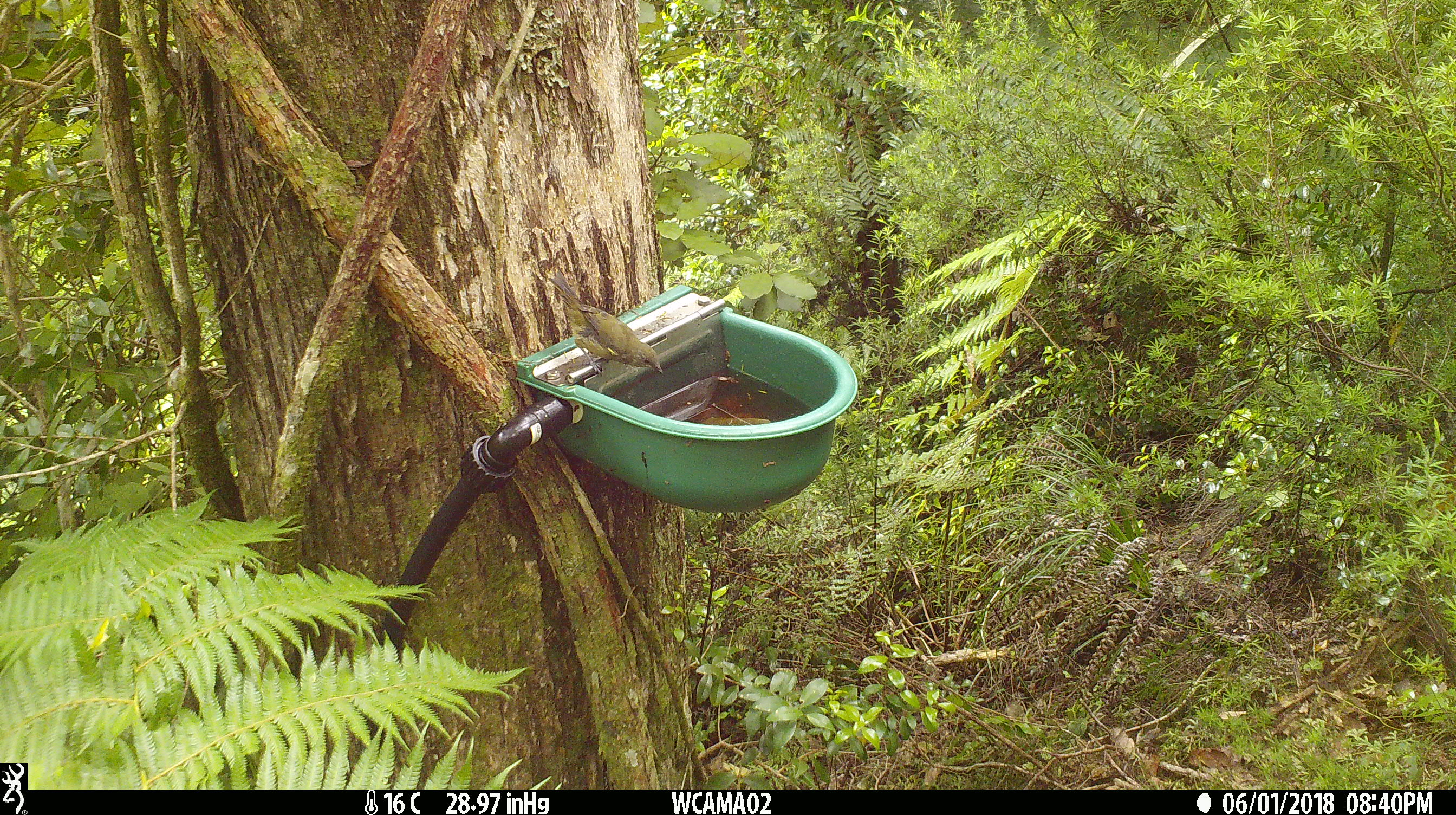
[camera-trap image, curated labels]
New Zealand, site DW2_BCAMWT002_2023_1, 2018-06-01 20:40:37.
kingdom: Animalia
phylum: Chordata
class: Aves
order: Passeriformes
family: Meliphagidae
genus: Anthornis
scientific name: Anthornis melanura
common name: new zealand bellbird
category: bellbird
Bellbird (new zealand bellbird) (Anthornis melanura).